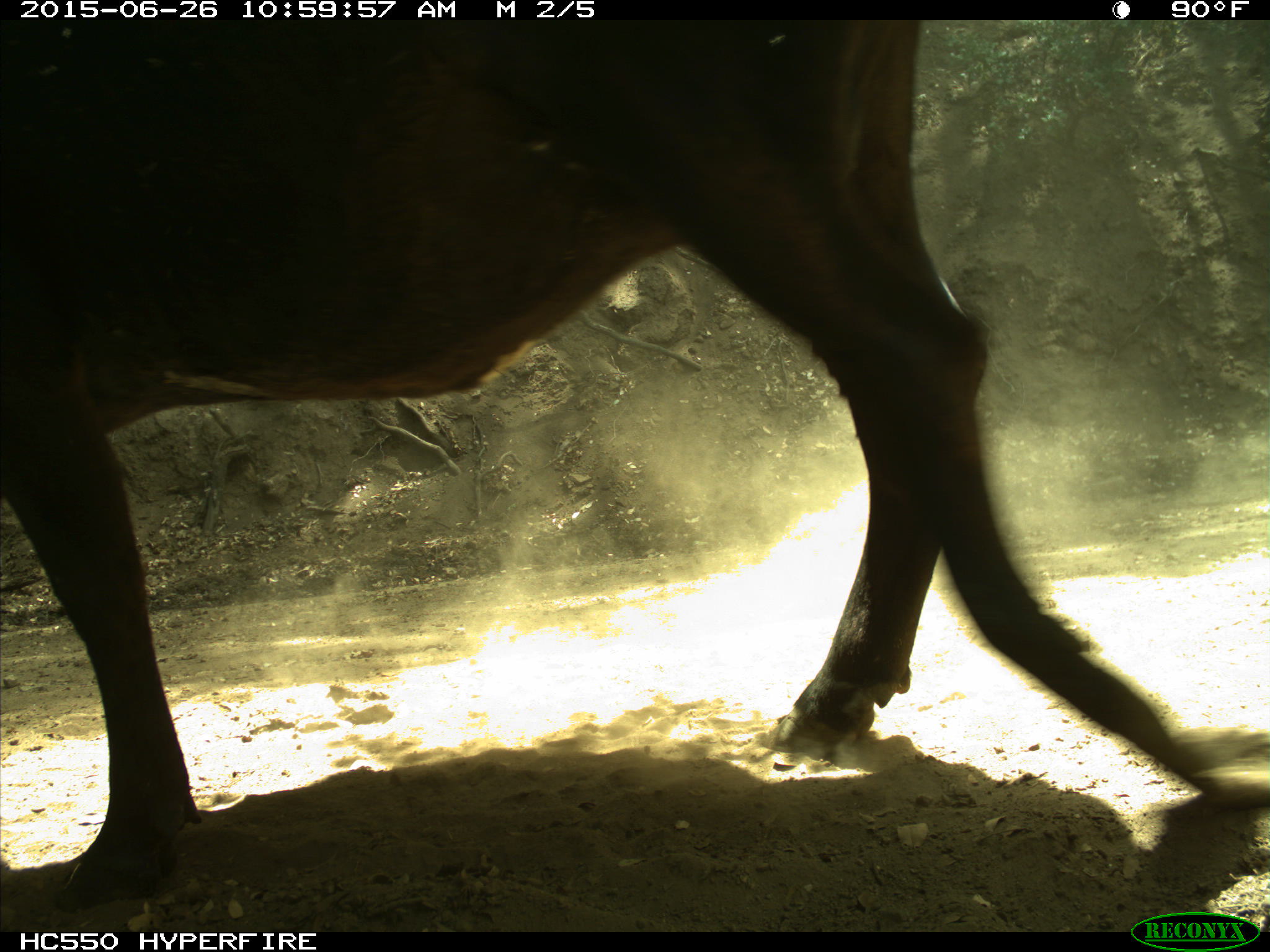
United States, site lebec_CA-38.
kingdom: Animalia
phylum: Chordata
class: Mammalia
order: Artiodactyla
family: Bovidae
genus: Bos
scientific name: Bos taurus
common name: domestic cow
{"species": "Bos taurus (domestic cow)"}